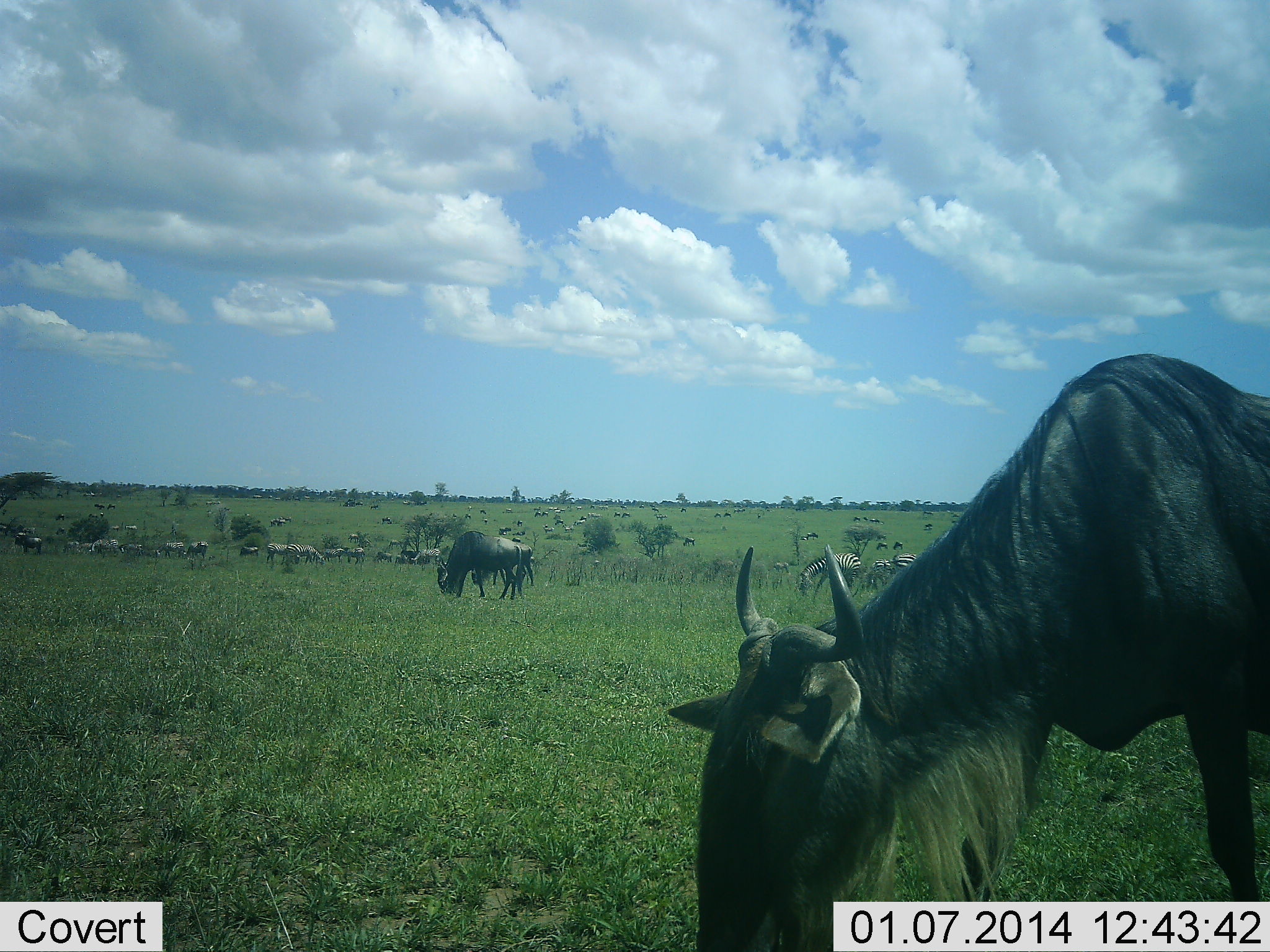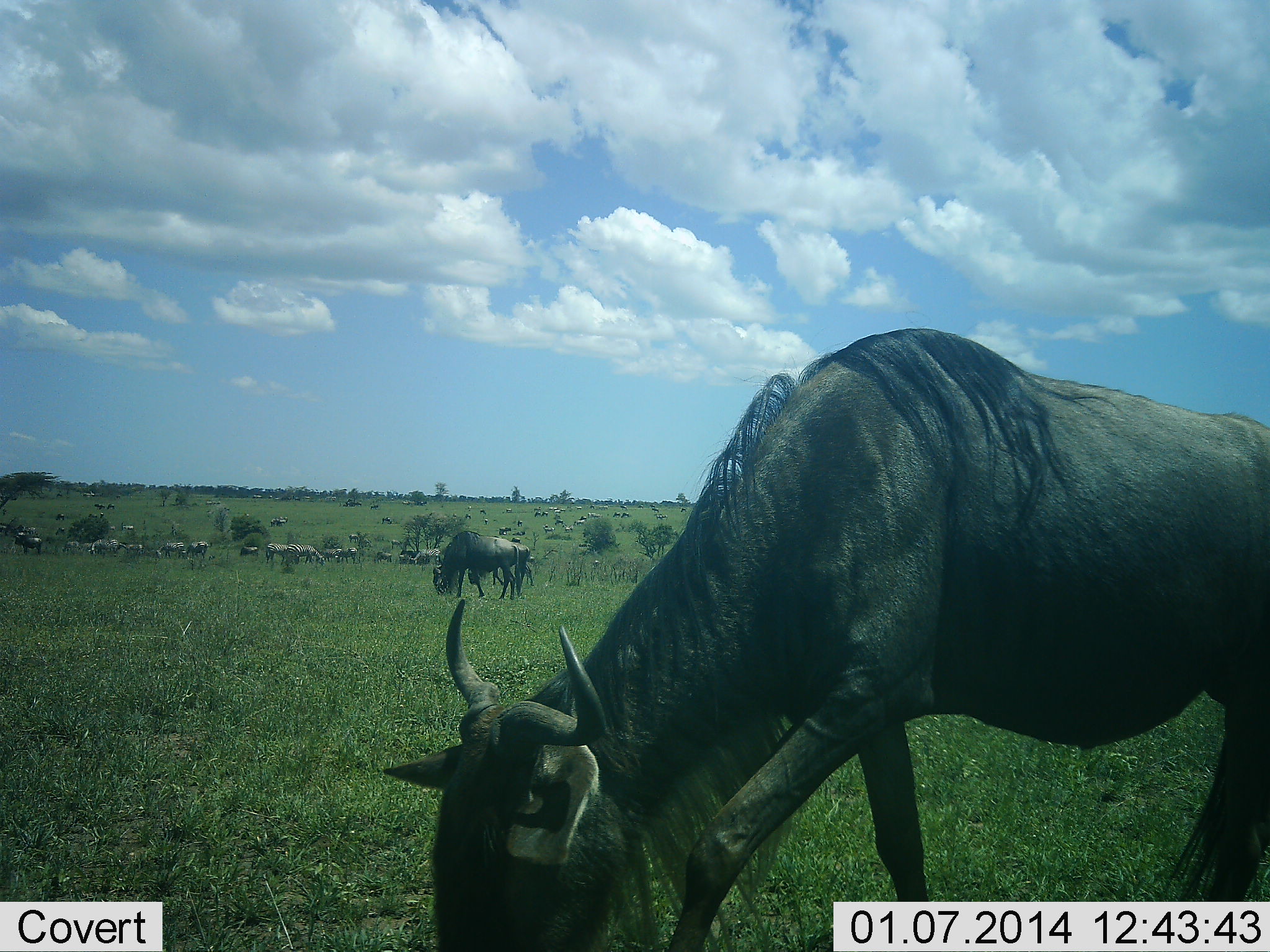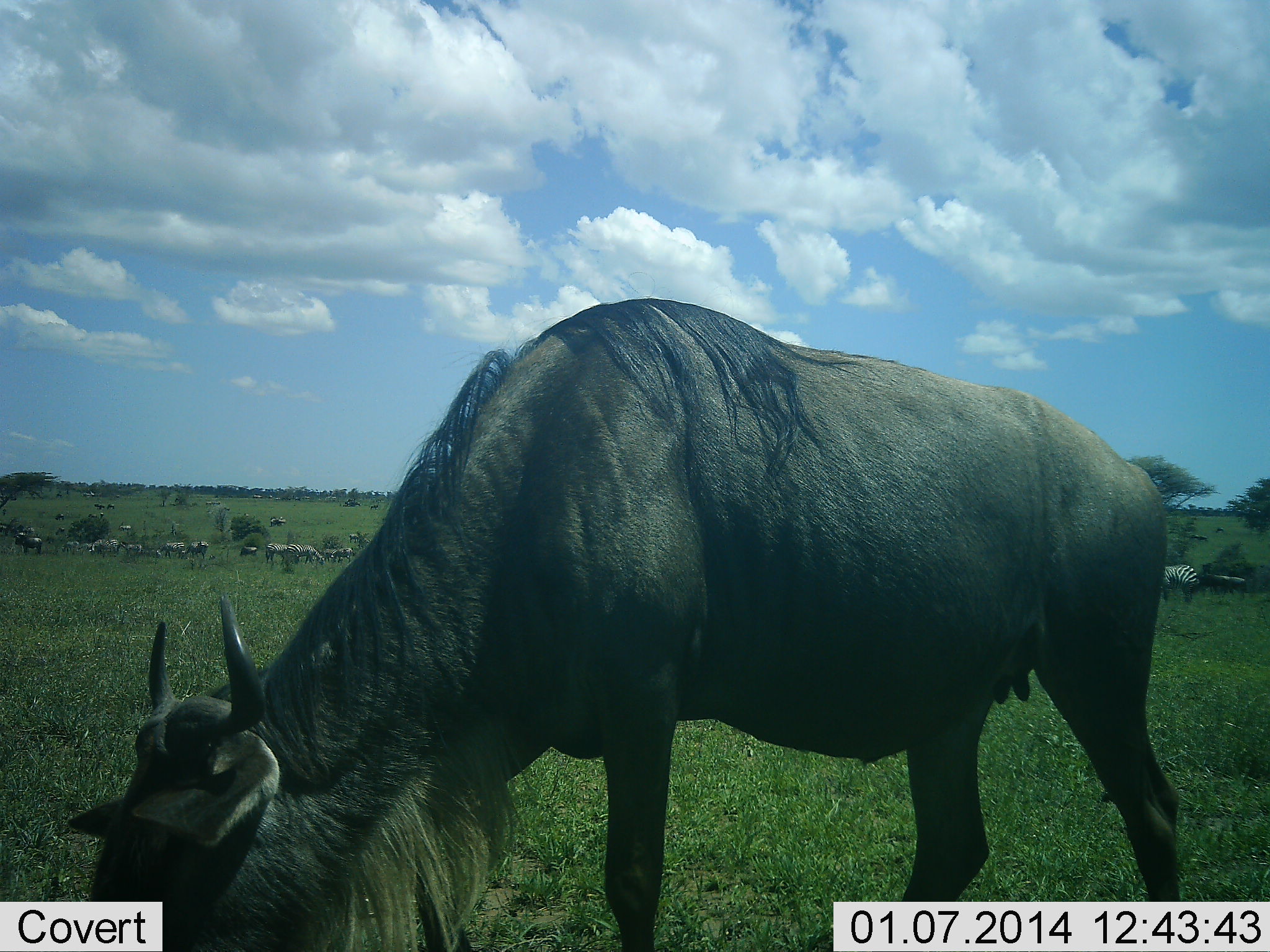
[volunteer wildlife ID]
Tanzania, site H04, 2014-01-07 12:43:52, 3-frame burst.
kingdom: Animalia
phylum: Chordata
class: Mammalia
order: Artiodactyla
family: Bovidae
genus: Connochaetes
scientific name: Connochaetes taurinus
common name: blue wildebeest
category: wildebeest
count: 11-50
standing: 33%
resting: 0%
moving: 28%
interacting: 0%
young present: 0%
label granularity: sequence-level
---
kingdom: Animalia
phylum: Chordata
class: Mammalia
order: Perissodactyla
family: Equidae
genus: Equus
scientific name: Equus quagga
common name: plains zebra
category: zebra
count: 11-50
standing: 33%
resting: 8%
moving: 8%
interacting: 0%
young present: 0%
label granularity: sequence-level